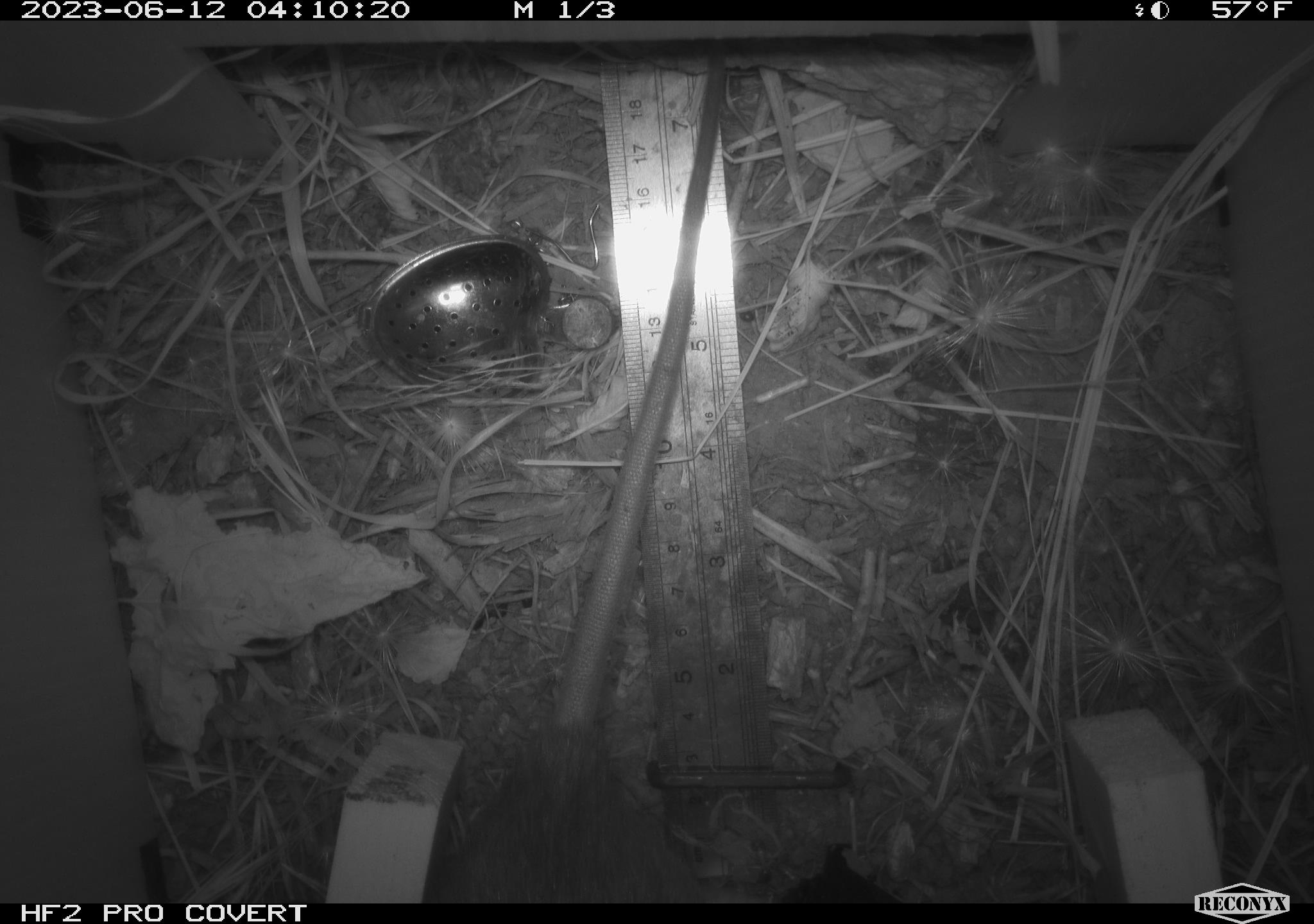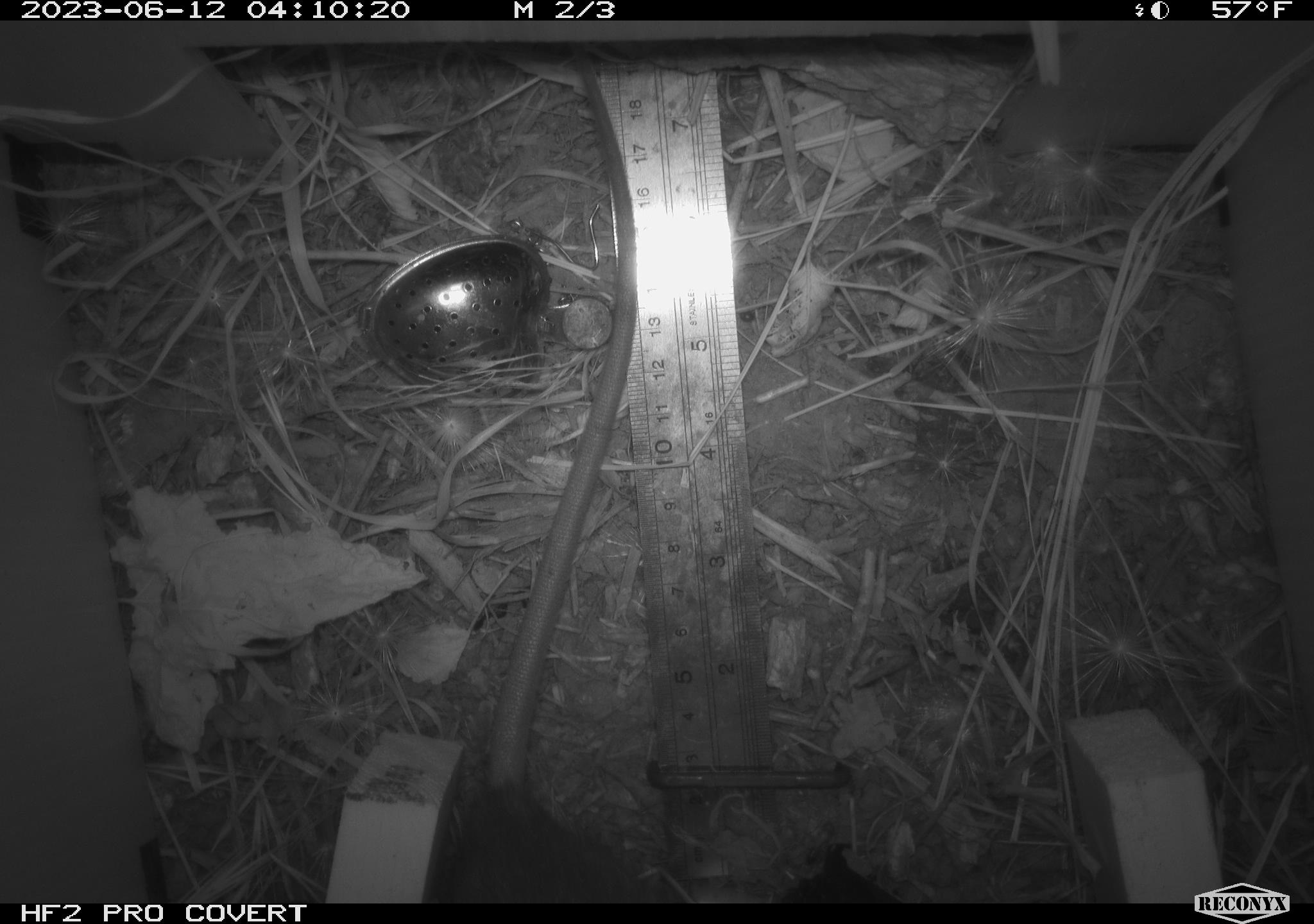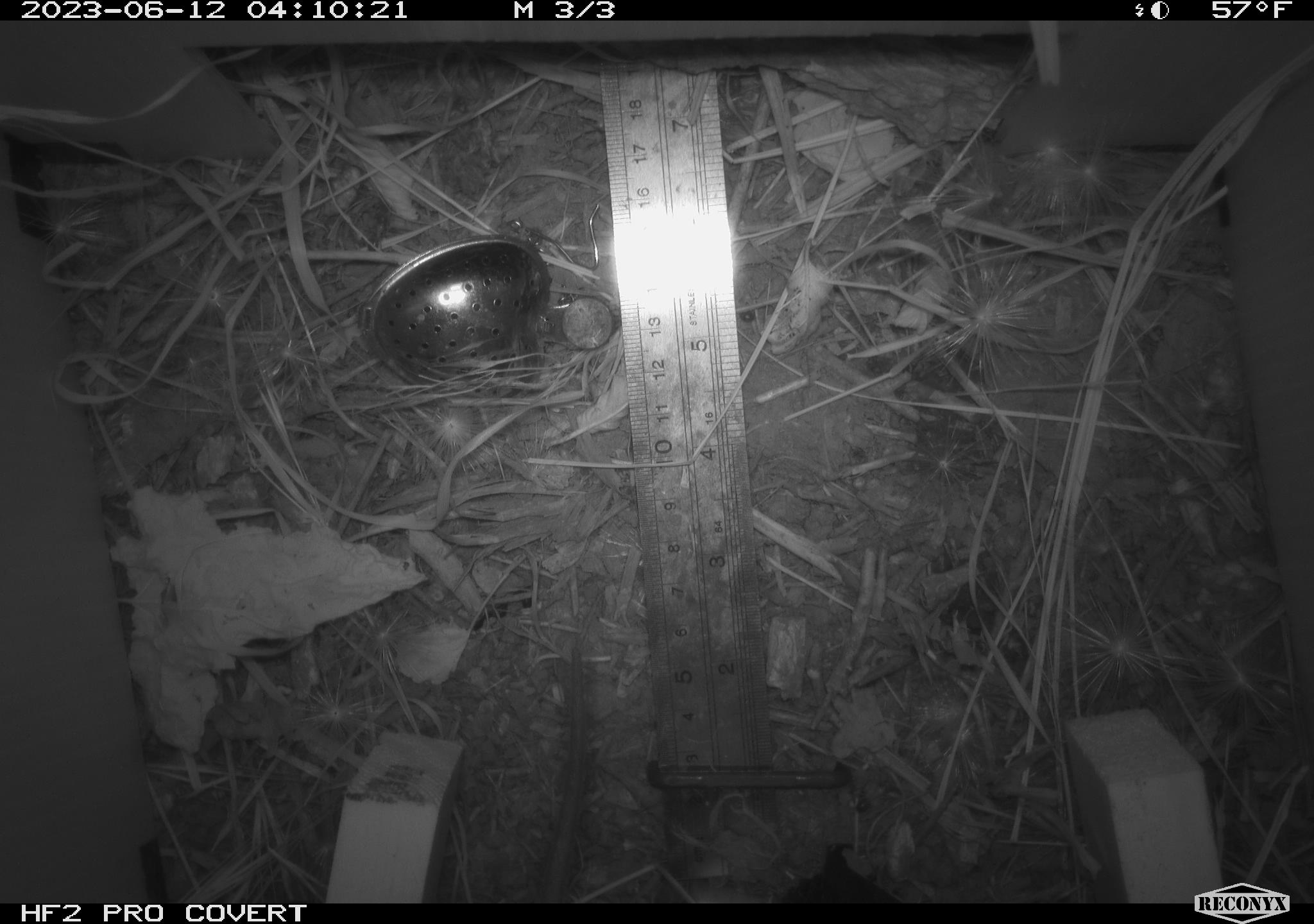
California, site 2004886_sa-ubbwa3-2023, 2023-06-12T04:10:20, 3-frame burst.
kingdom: Animalia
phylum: Chordata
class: Mammalia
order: Rodentia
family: Muridae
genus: Rattus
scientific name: Rattus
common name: rat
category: rattus species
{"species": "rattus species (rat) (Rattus)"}